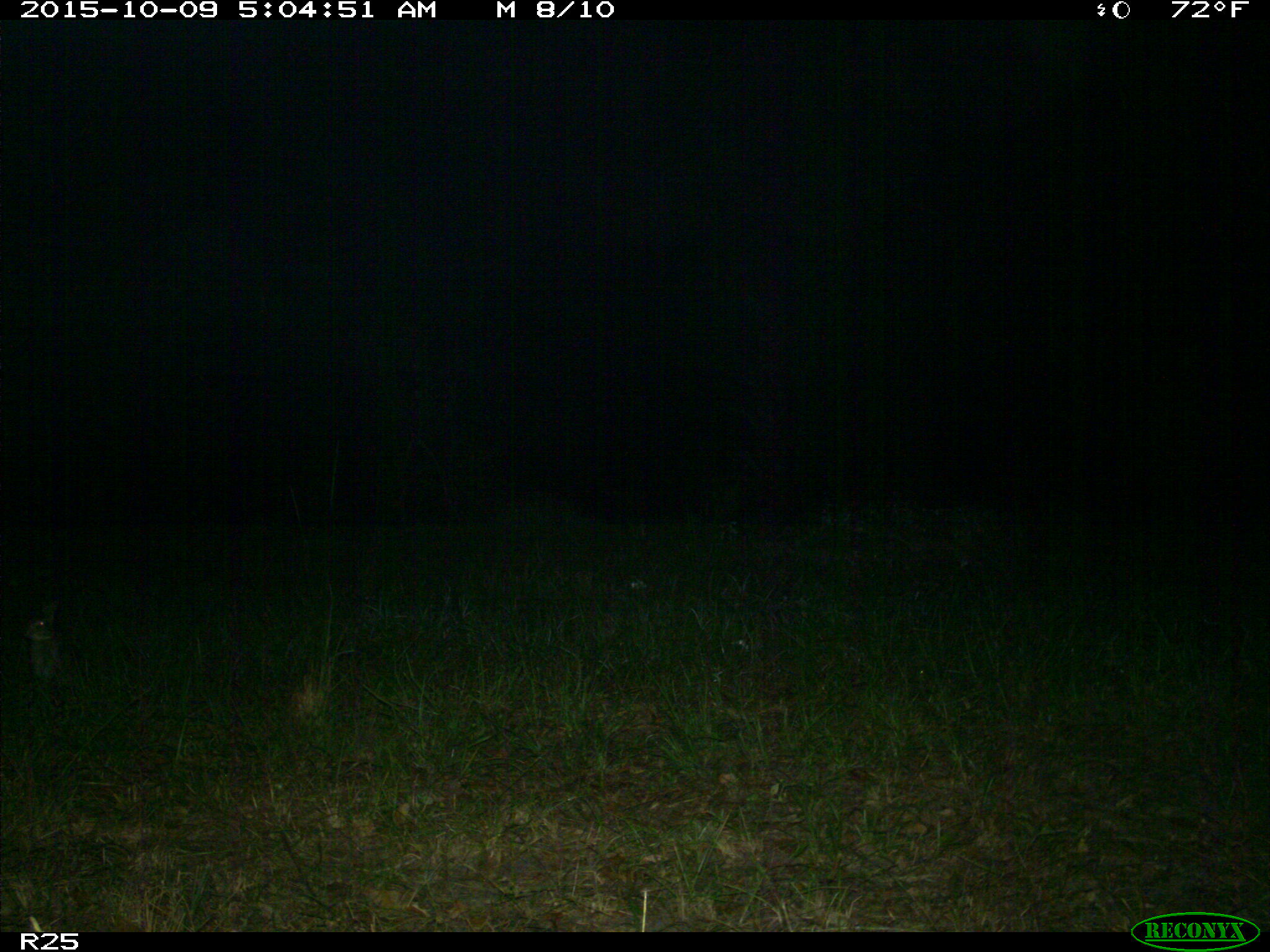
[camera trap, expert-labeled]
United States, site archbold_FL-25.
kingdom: Animalia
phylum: Chordata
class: Mammalia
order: Lagomorpha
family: Leporidae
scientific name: Leporidae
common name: rabbits and hares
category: unidentified rabbit